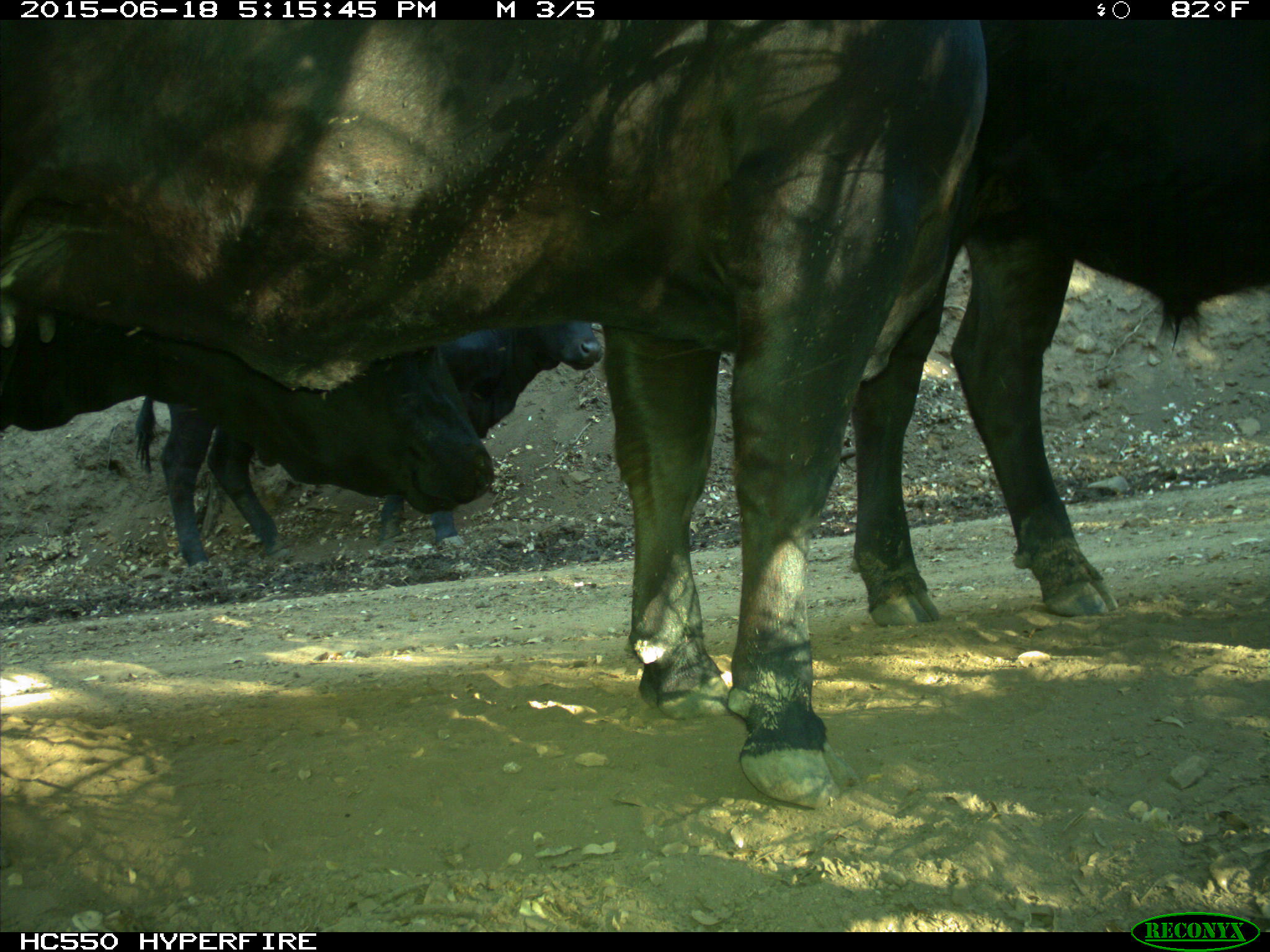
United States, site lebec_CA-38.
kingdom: Animalia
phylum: Chordata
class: Mammalia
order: Artiodactyla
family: Bovidae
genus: Bos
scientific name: Bos taurus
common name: domestic cow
Bos taurus (domestic cow).